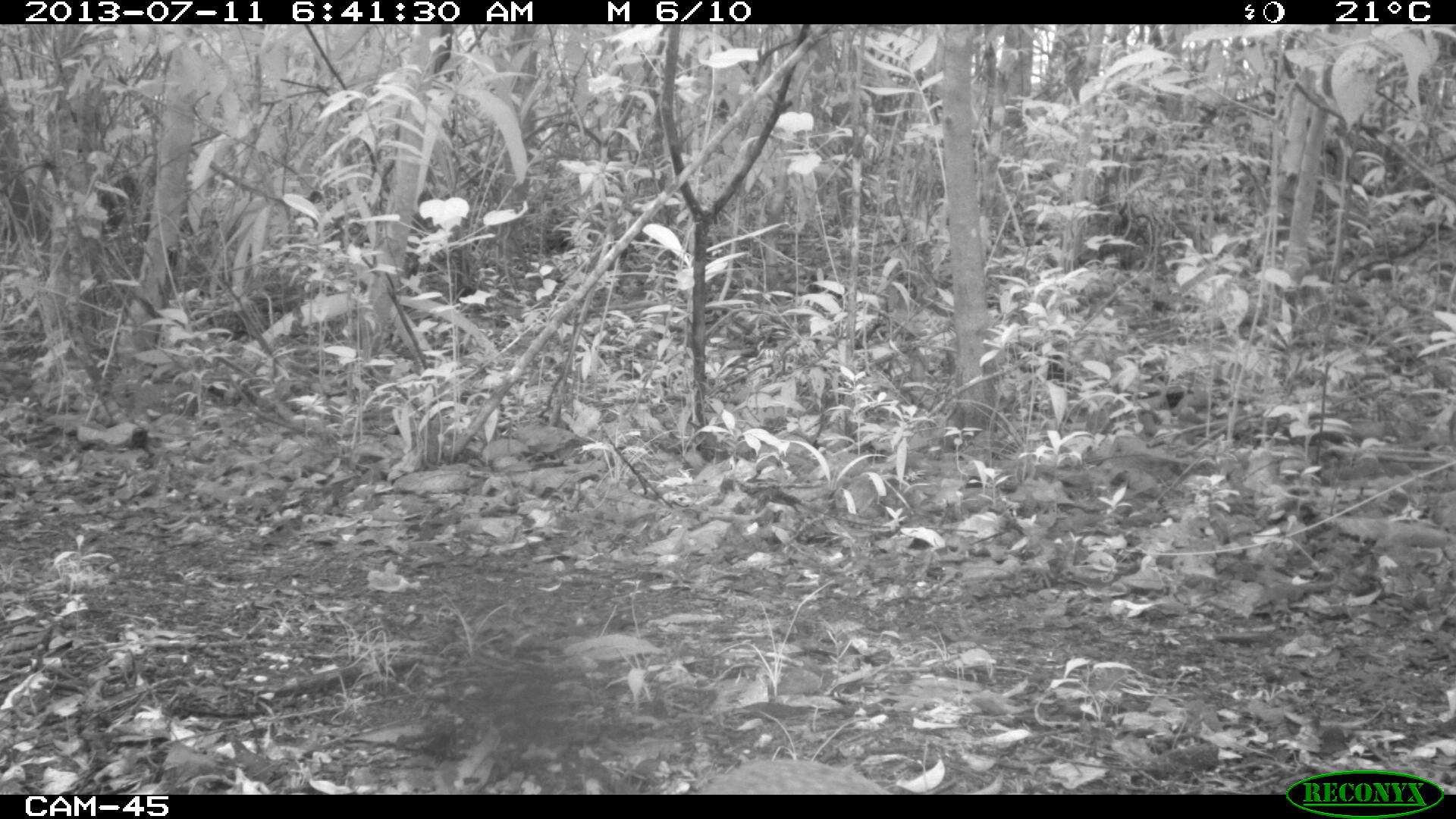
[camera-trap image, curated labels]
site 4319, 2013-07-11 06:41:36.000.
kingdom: Animalia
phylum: Chordata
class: Mammalia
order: Rodentia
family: Dasyproctidae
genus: Dasyprocta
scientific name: Dasyprocta punctata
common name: central american agouti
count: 1